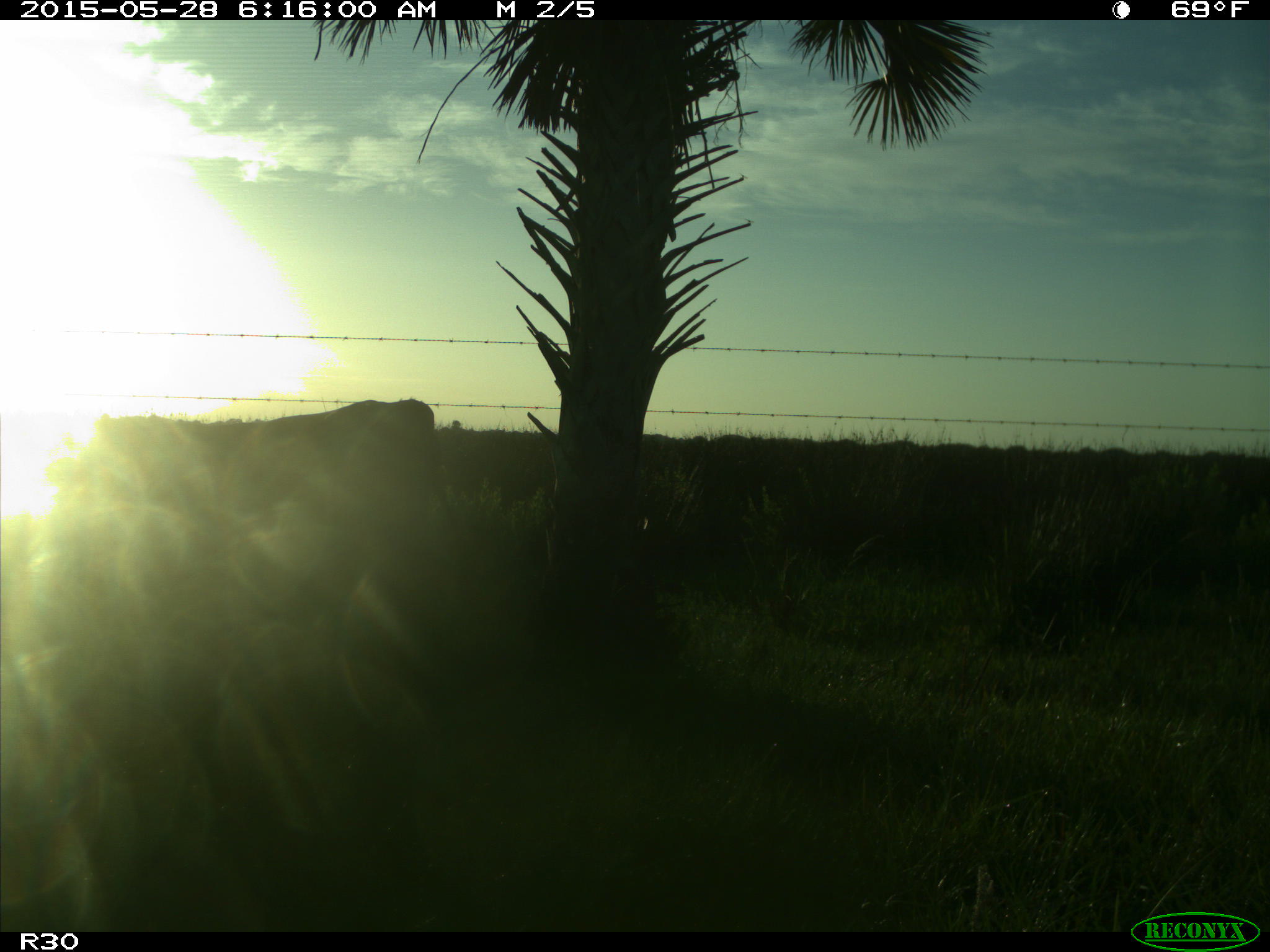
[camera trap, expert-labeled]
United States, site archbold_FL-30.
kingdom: Animalia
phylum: Chordata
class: Mammalia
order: Artiodactyla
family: Bovidae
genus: Bos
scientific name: Bos taurus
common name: domestic cow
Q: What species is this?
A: Bos taurus (domestic cow).